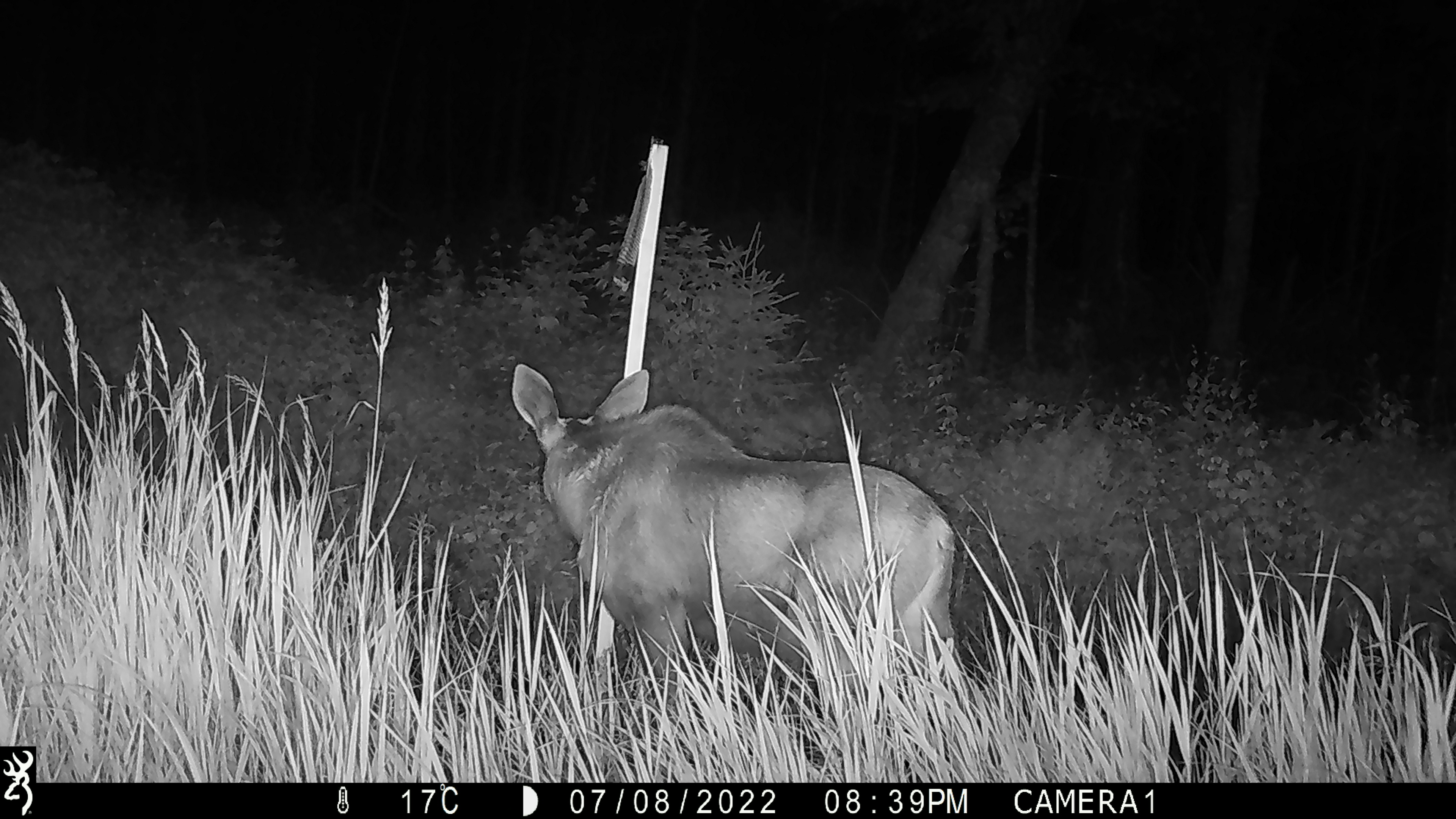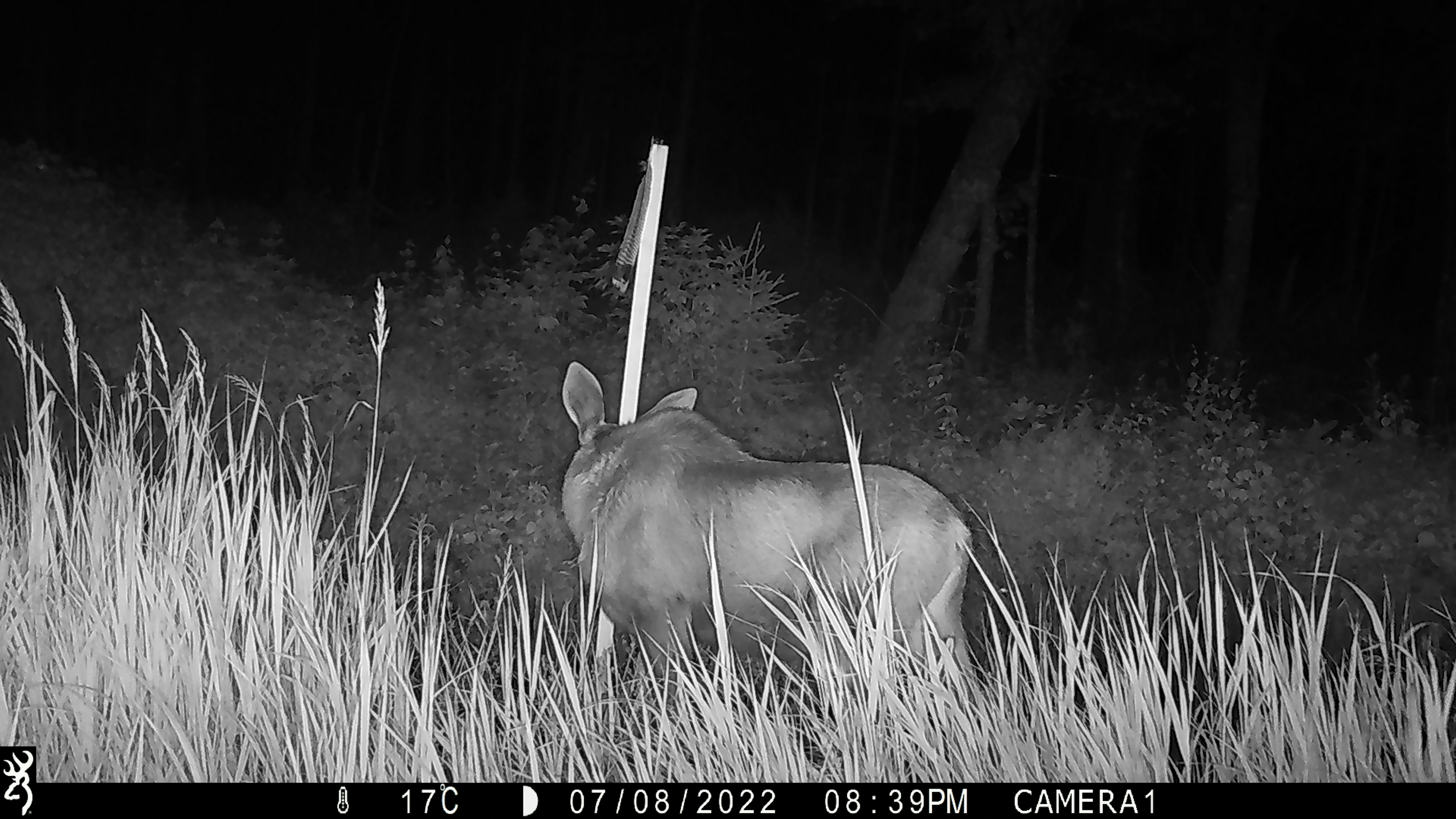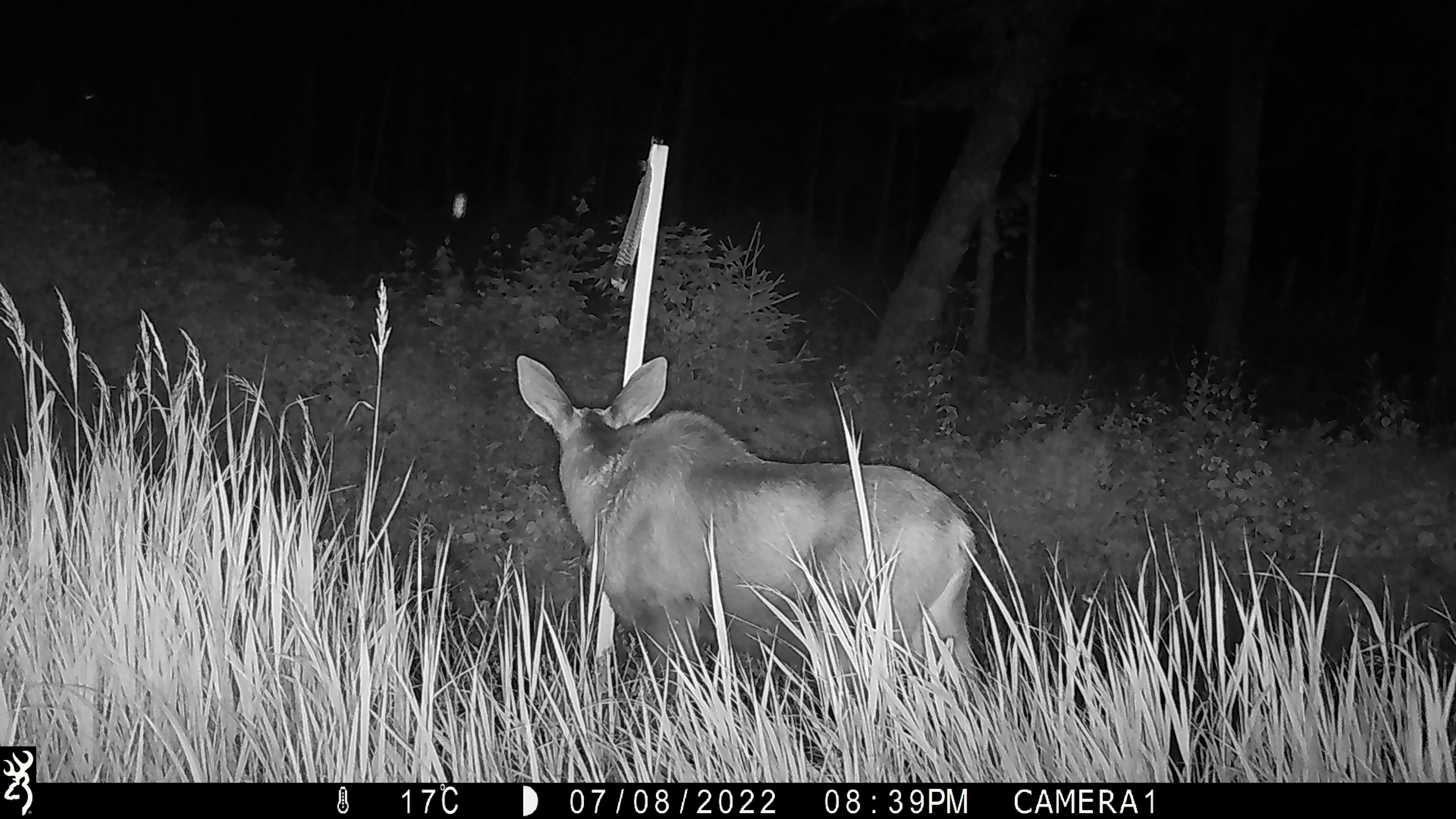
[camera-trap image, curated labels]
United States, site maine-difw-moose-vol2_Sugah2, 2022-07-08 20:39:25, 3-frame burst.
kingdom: Animalia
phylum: Chordata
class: Mammalia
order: Artiodactyla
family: Cervidae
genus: Alces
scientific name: Alces alces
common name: moose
Moose (Alces alces).